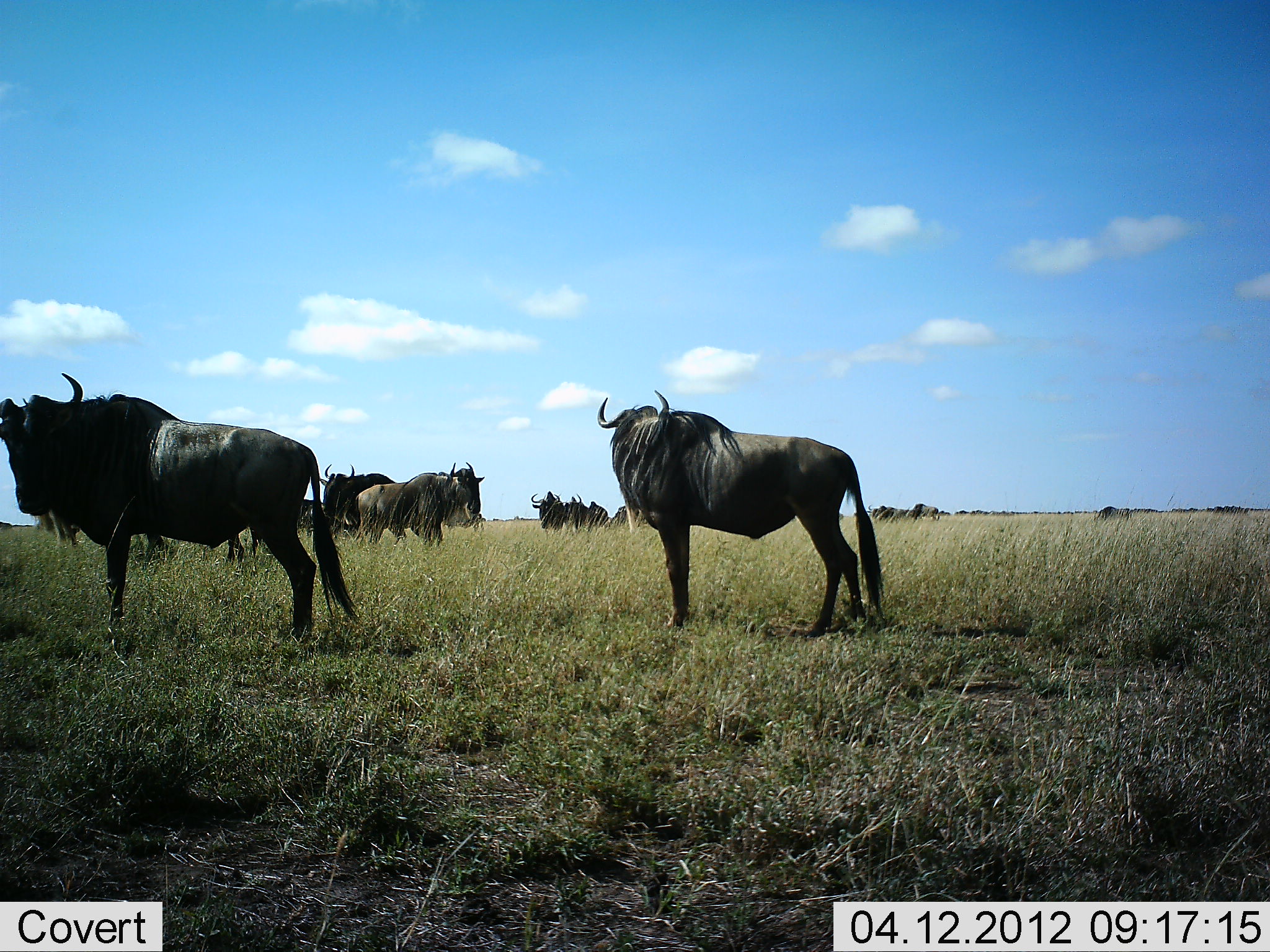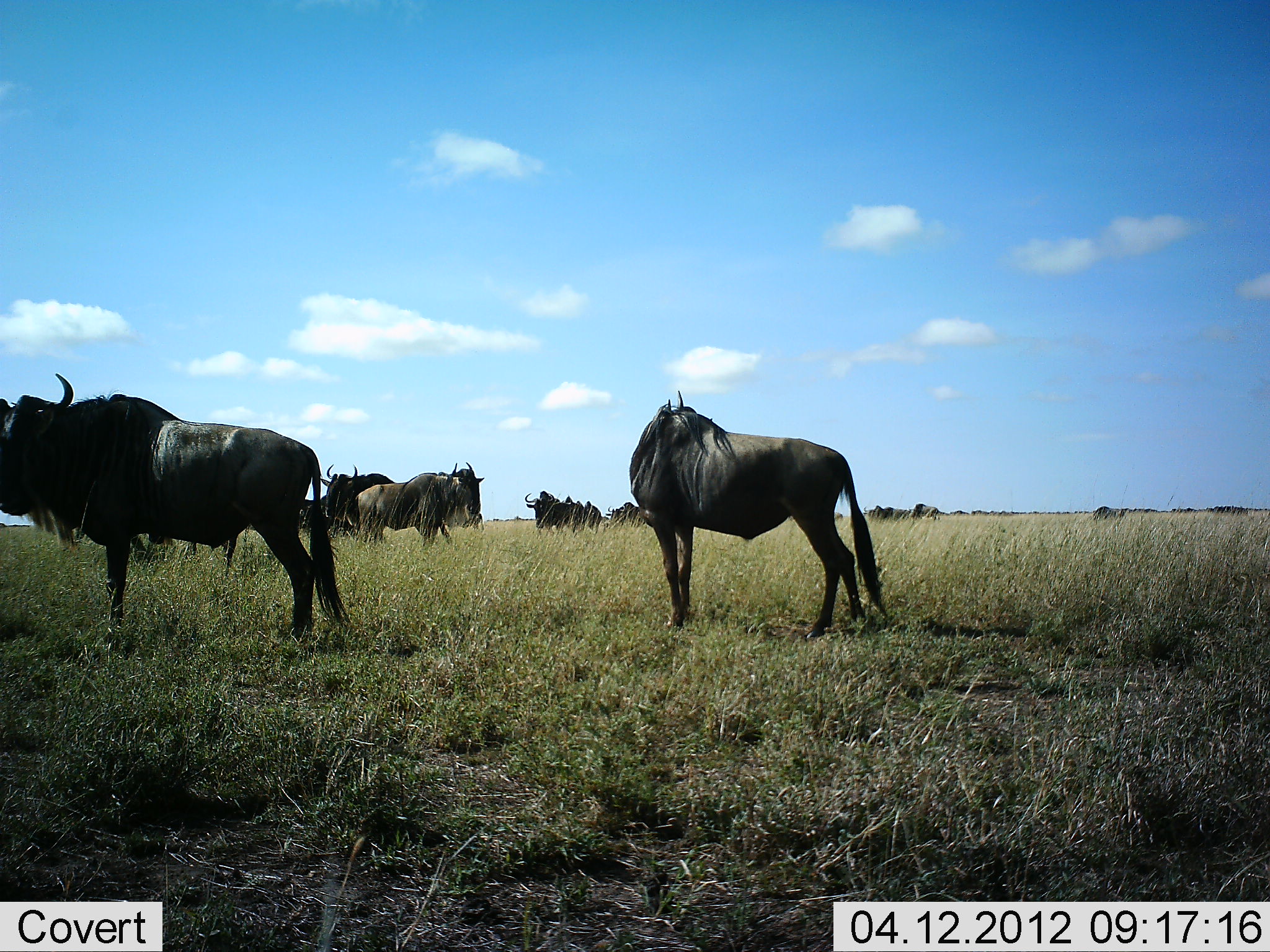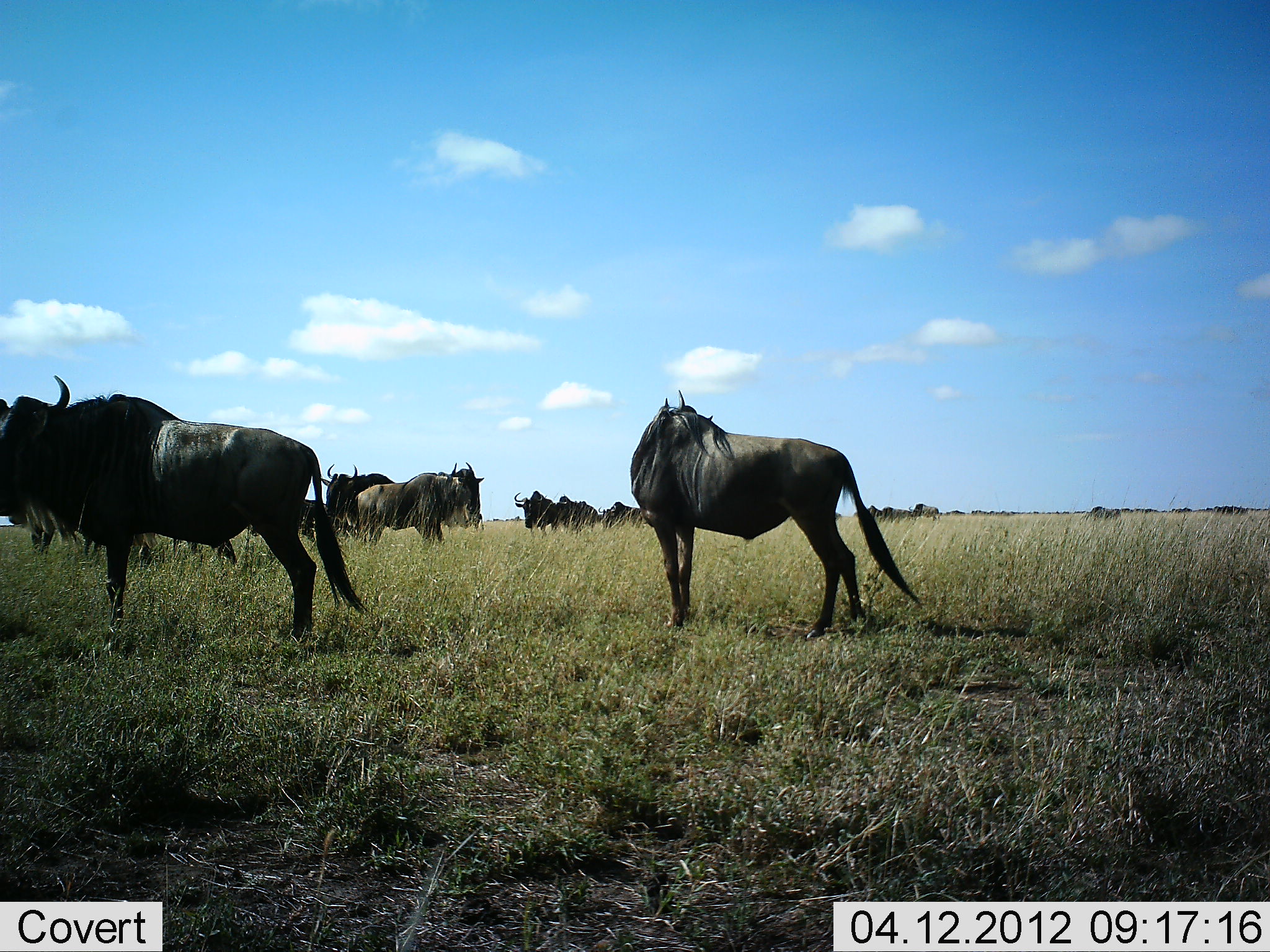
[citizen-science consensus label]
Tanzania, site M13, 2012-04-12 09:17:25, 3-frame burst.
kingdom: Animalia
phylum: Chordata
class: Mammalia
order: Artiodactyla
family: Bovidae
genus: Connochaetes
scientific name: Connochaetes taurinus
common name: blue wildebeest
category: wildebeest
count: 11-50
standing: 73%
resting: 0%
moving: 53%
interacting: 0%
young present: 0%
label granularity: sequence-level